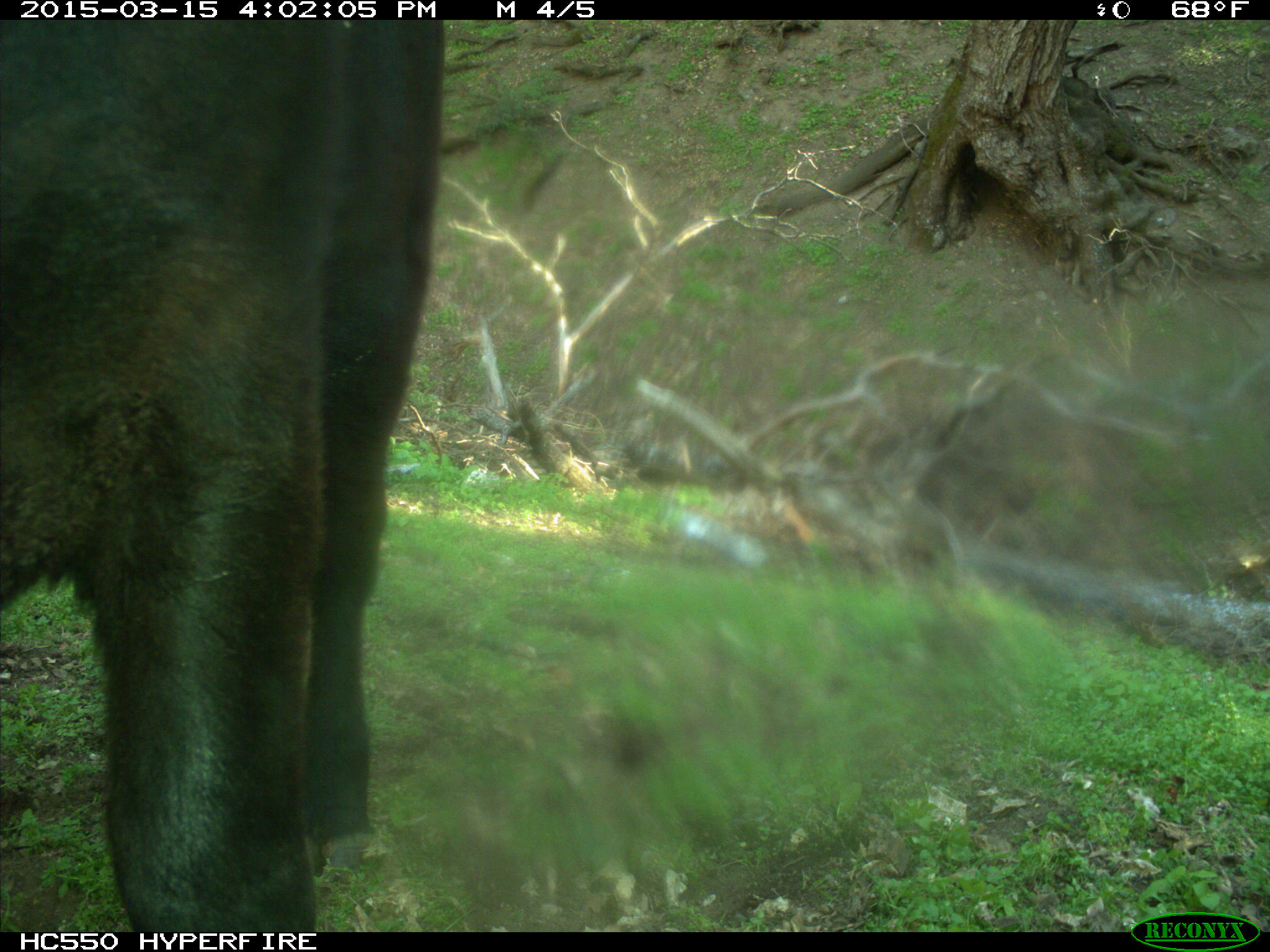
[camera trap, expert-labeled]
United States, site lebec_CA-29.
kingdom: Animalia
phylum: Chordata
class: Mammalia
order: Artiodactyla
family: Bovidae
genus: Bos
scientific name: Bos taurus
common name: domestic cow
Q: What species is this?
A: Bos taurus (domestic cow).